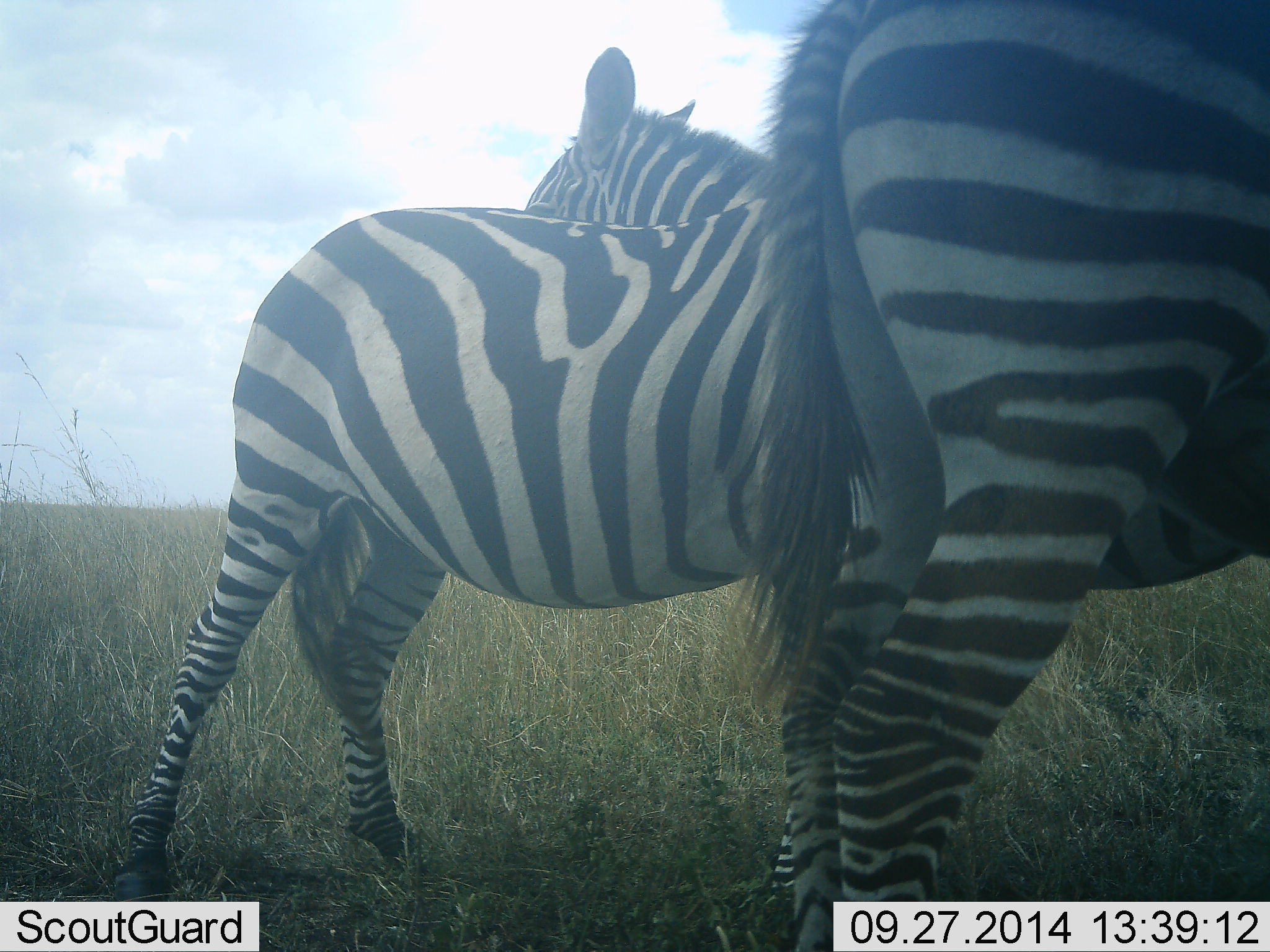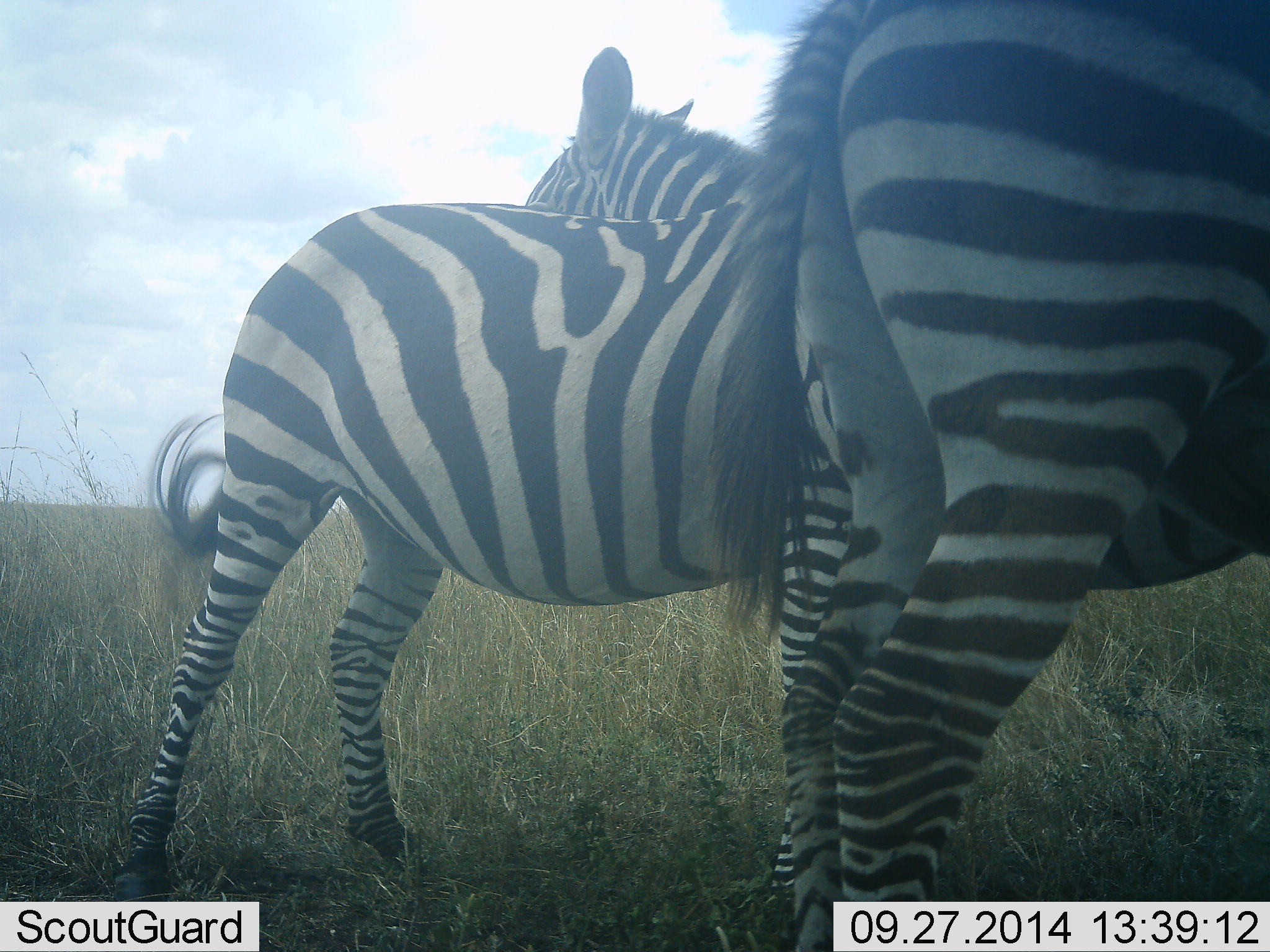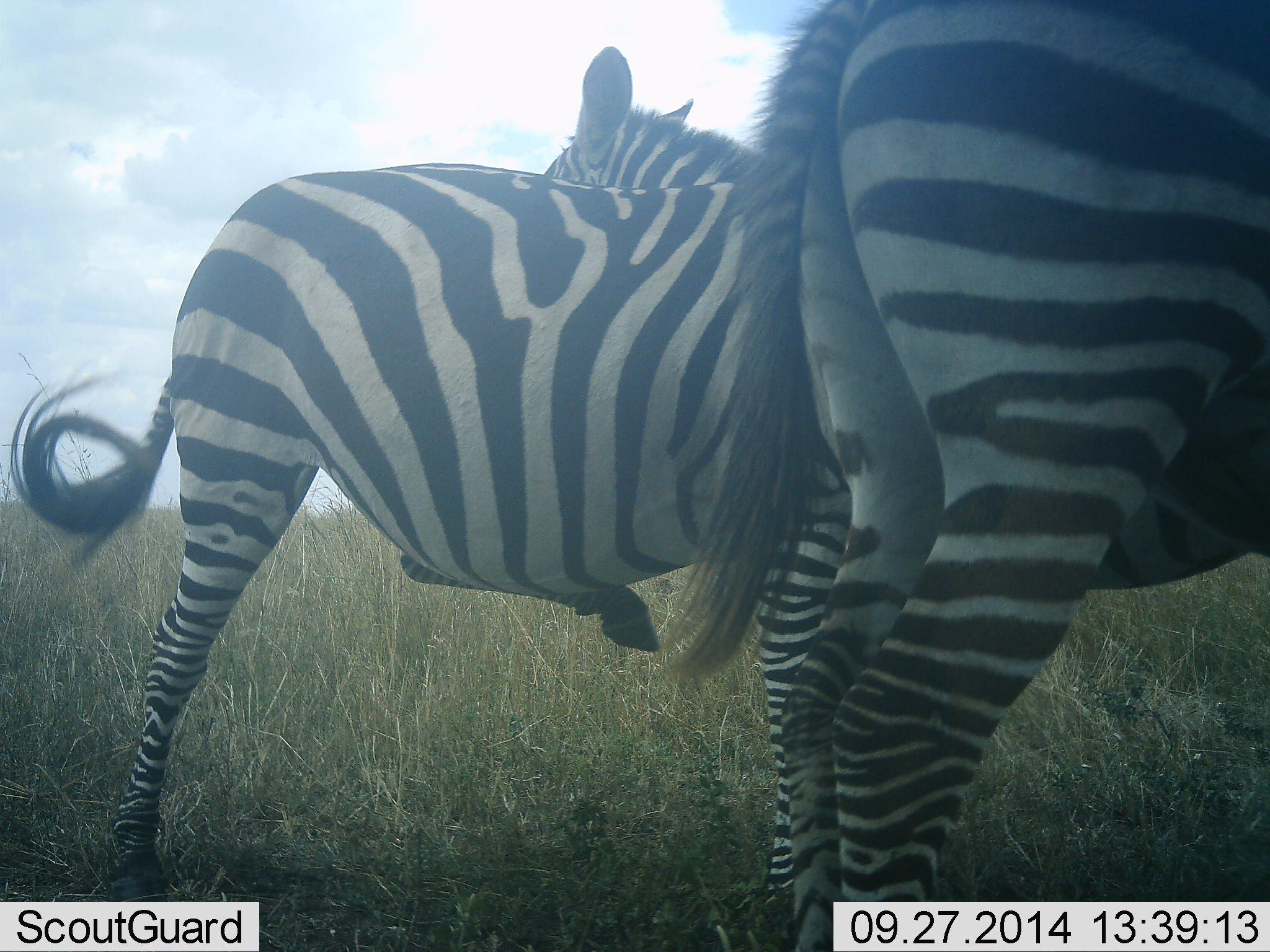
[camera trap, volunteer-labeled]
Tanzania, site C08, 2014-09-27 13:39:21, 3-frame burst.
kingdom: Animalia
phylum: Chordata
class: Mammalia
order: Perissodactyla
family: Equidae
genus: Equus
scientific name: Equus quagga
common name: plains zebra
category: zebra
Zebra (plains zebra) (Equus quagga), count 3. Behavior (volunteer vote fractions): standing 90%, resting 10%, moving 10%, interacting 0%. Young present (vote fraction): 10%. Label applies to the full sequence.